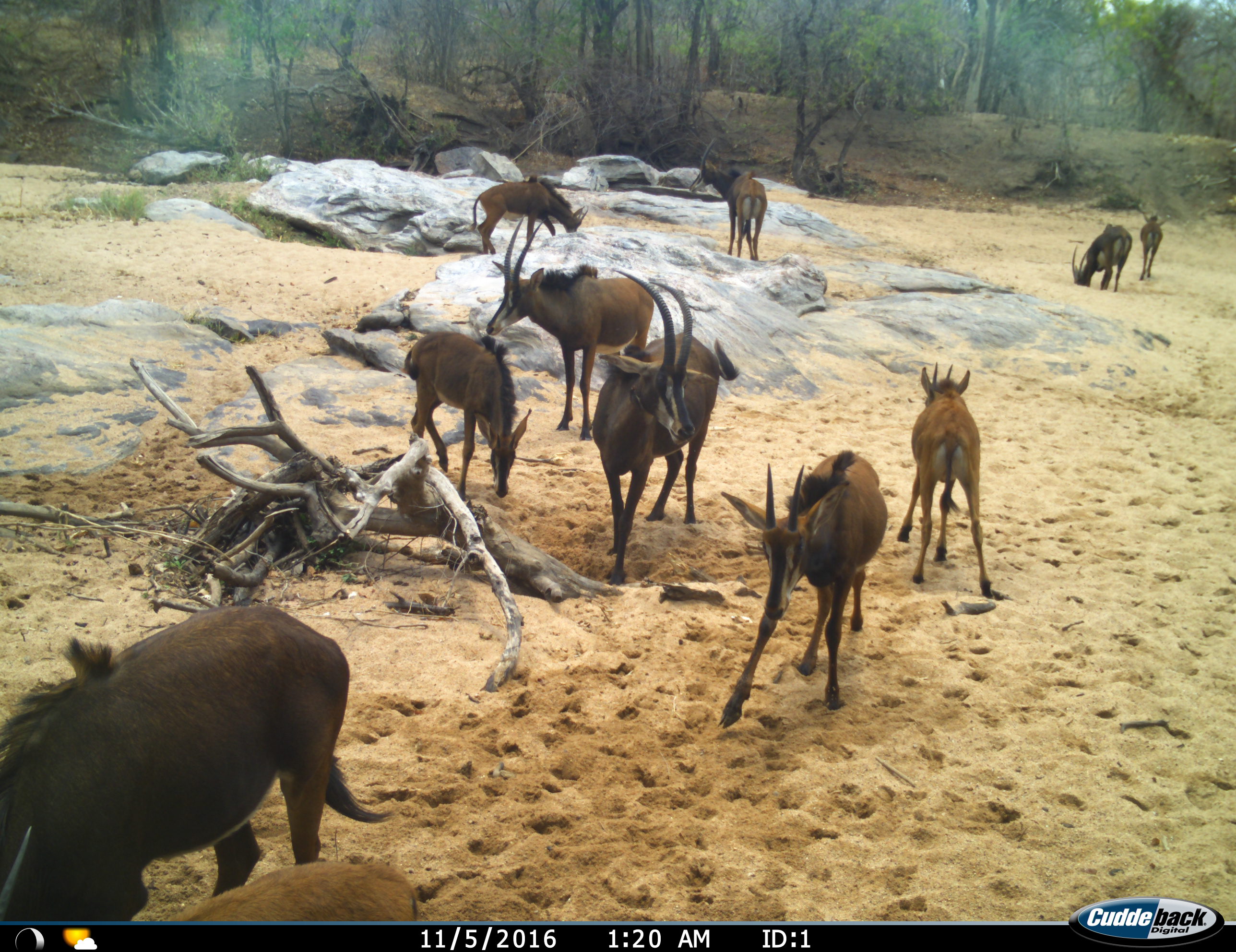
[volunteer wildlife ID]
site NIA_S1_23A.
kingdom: Animalia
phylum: Chordata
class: Mammalia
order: Artiodactyla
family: Bovidae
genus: Hippotragus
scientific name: Hippotragus niger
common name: sable antelope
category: sable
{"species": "sable (sable antelope) (Hippotragus niger)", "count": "10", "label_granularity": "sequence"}